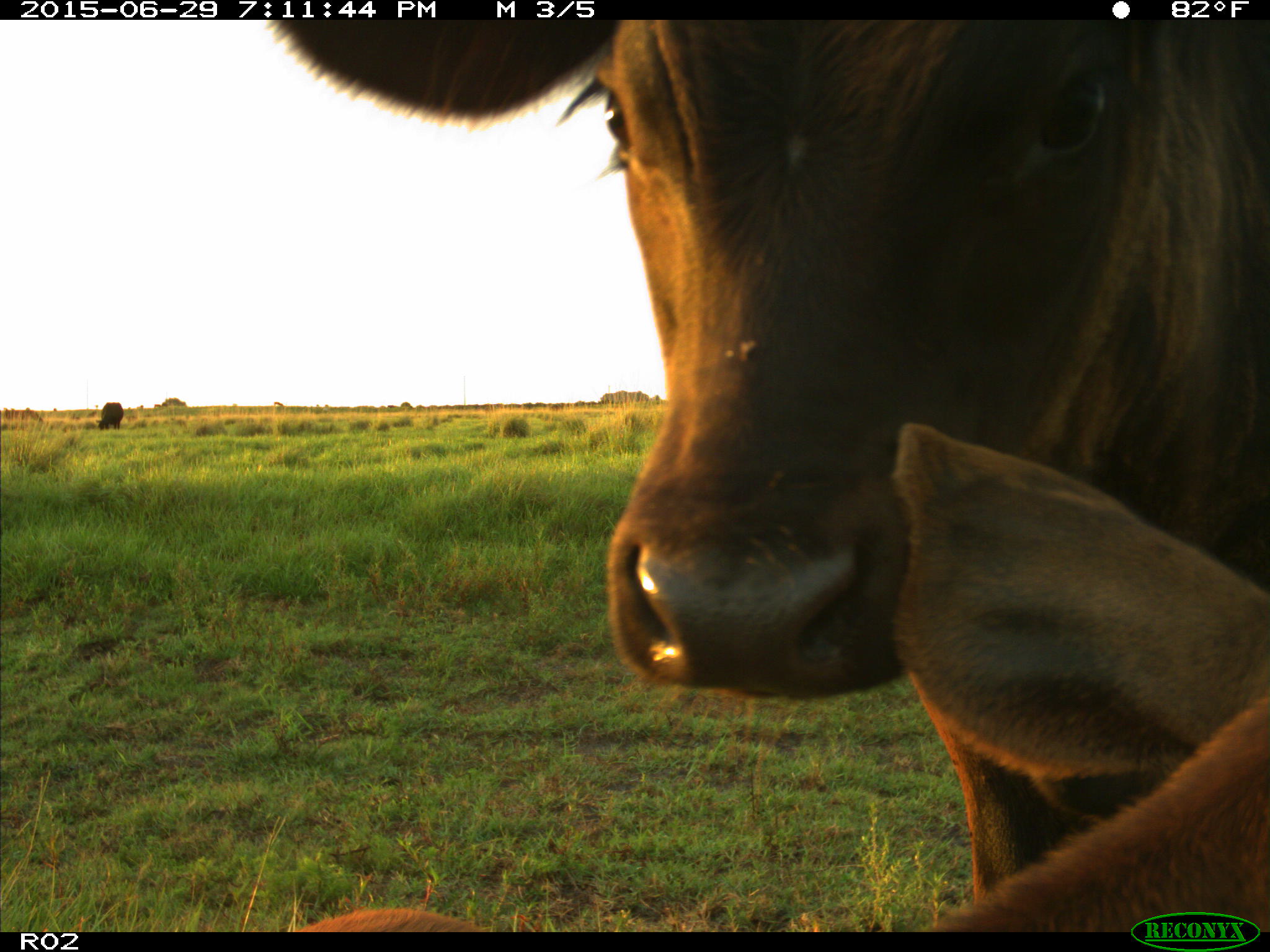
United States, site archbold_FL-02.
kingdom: Animalia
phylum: Chordata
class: Mammalia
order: Artiodactyla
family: Bovidae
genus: Bos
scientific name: Bos taurus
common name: domestic cow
Bos taurus (domestic cow).